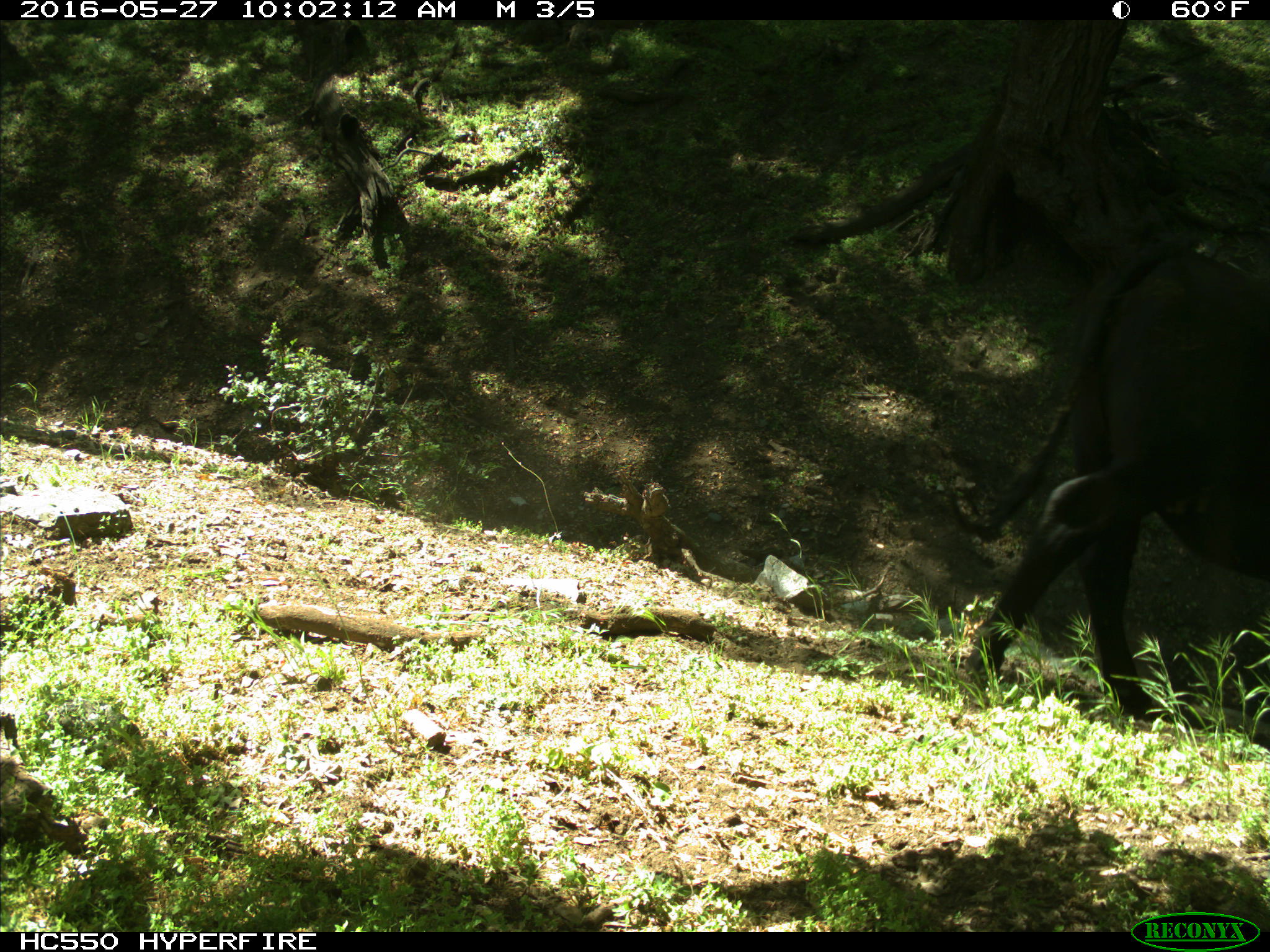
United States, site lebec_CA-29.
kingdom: Animalia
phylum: Chordata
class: Mammalia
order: Artiodactyla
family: Bovidae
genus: Bos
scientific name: Bos taurus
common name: domestic cow